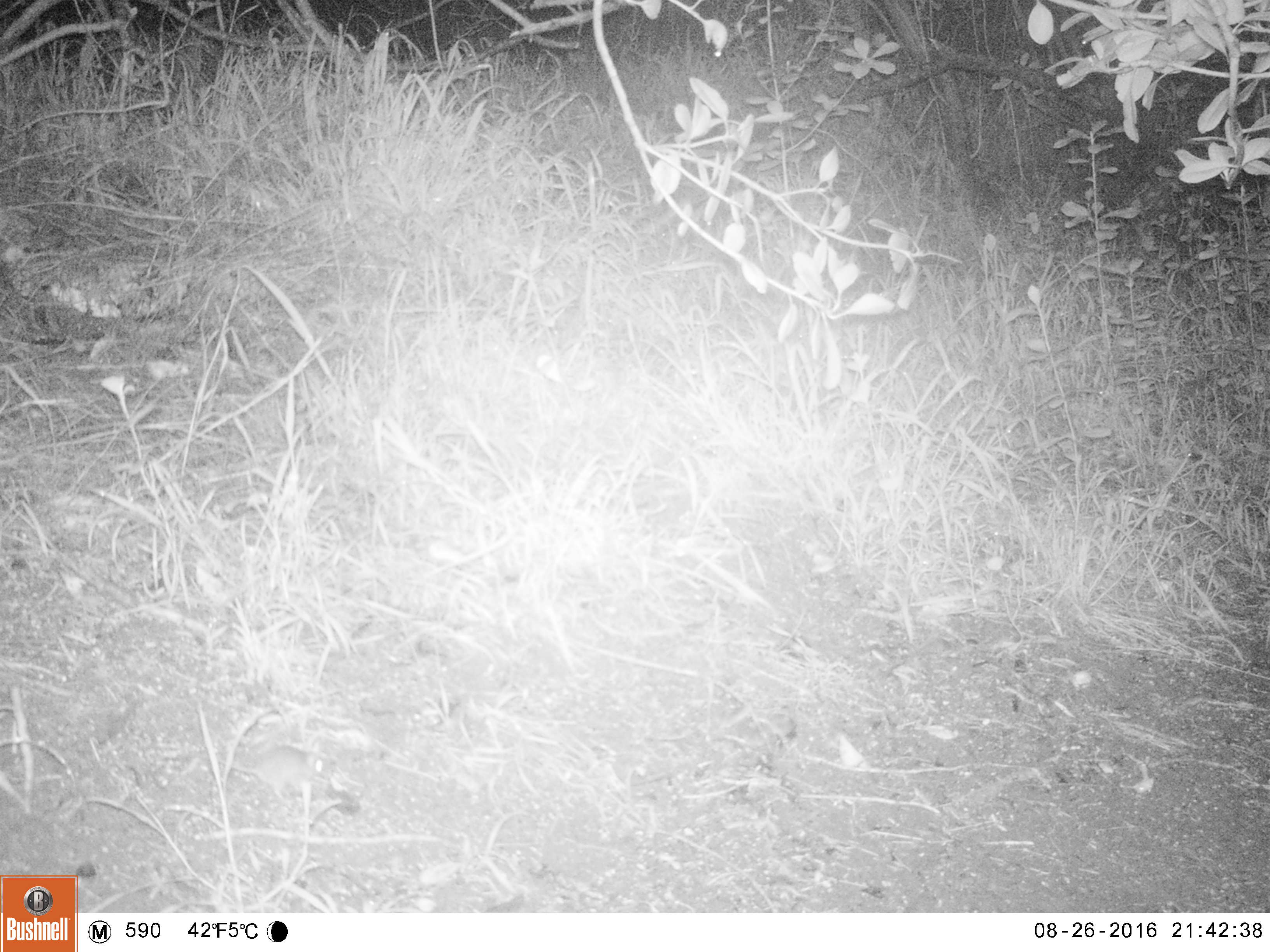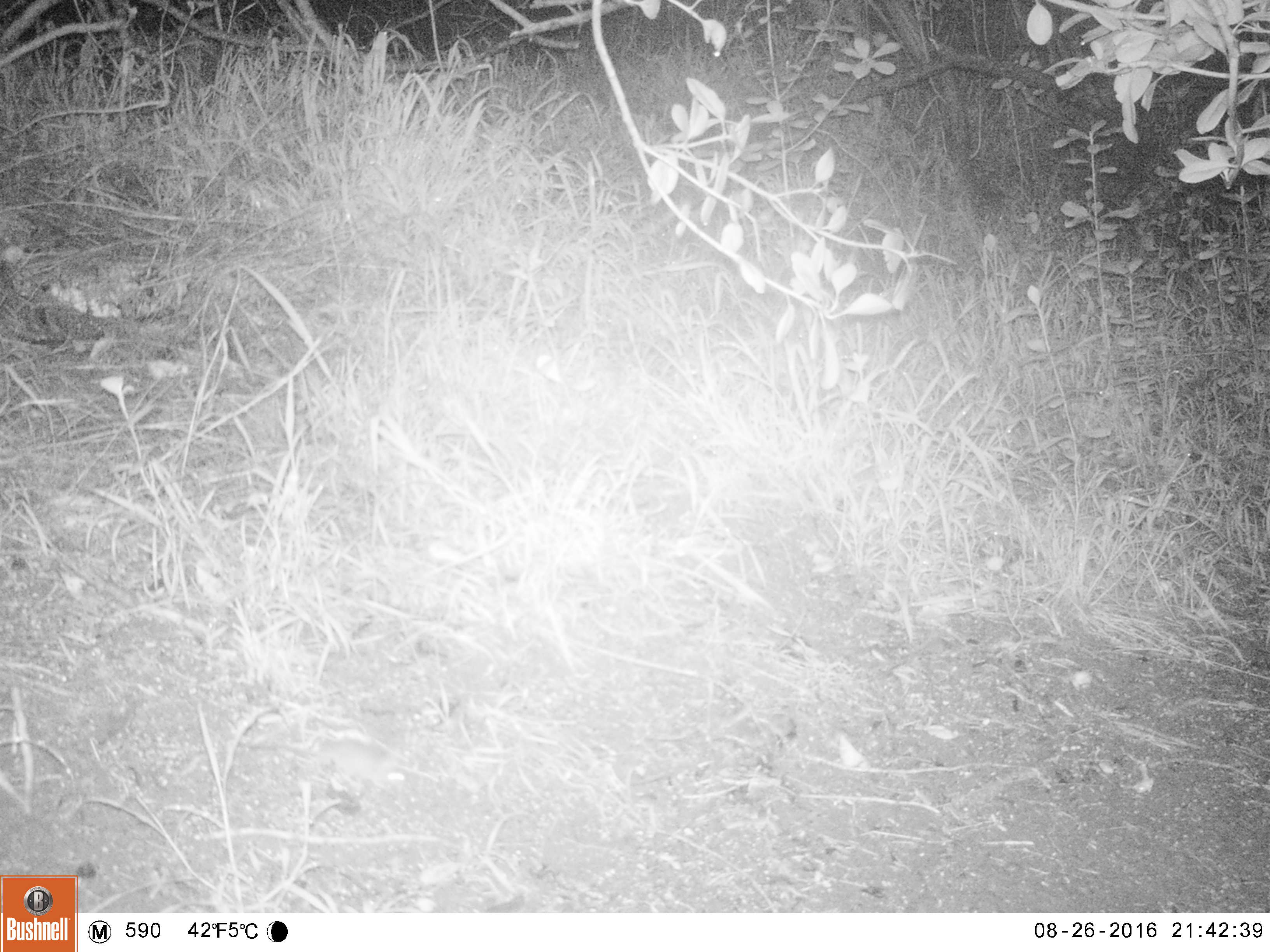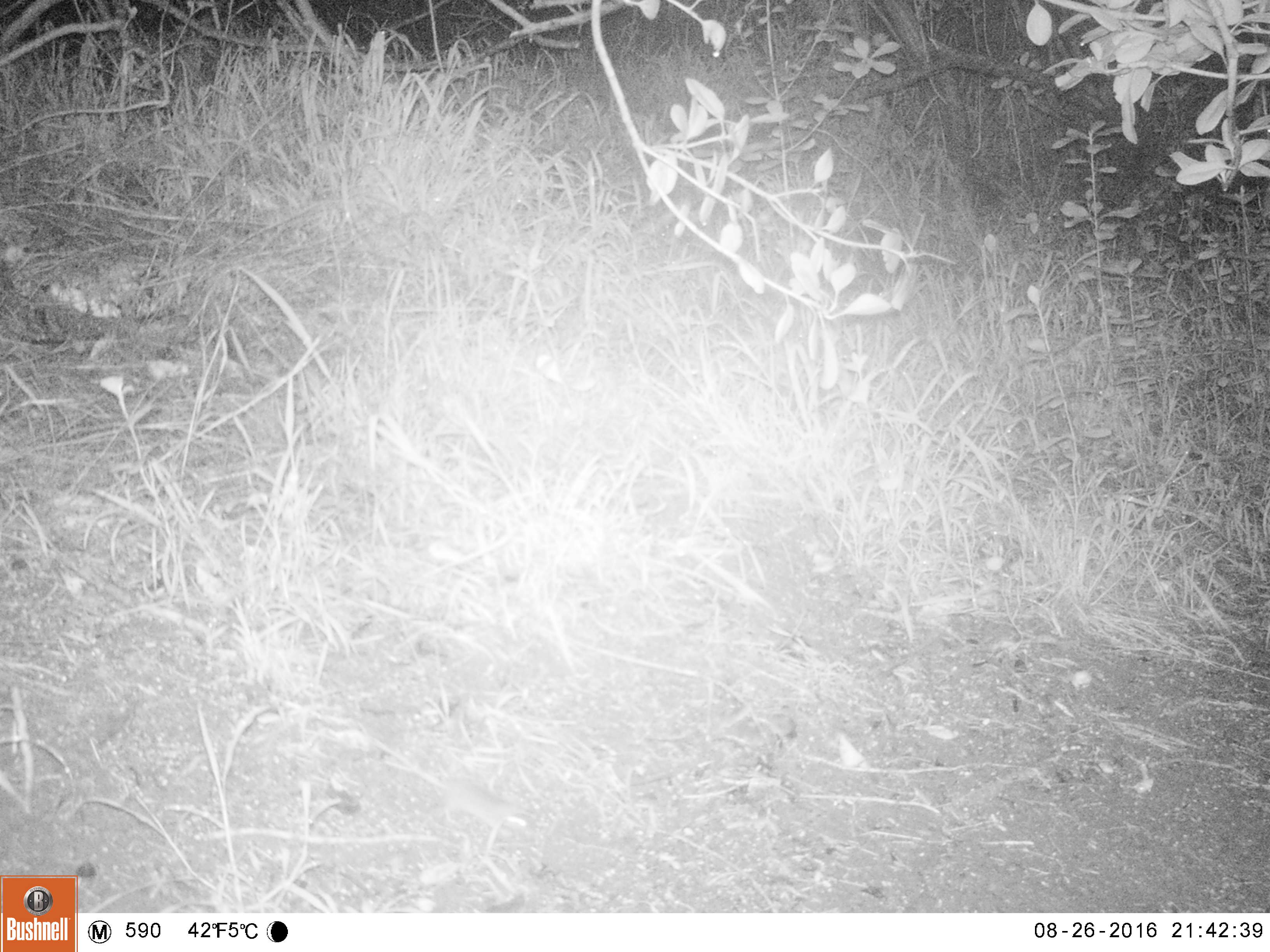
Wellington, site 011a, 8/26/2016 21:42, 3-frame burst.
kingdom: Animalia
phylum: Chordata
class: Mammalia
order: Rodentia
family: Muridae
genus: Mus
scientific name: Mus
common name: mouse